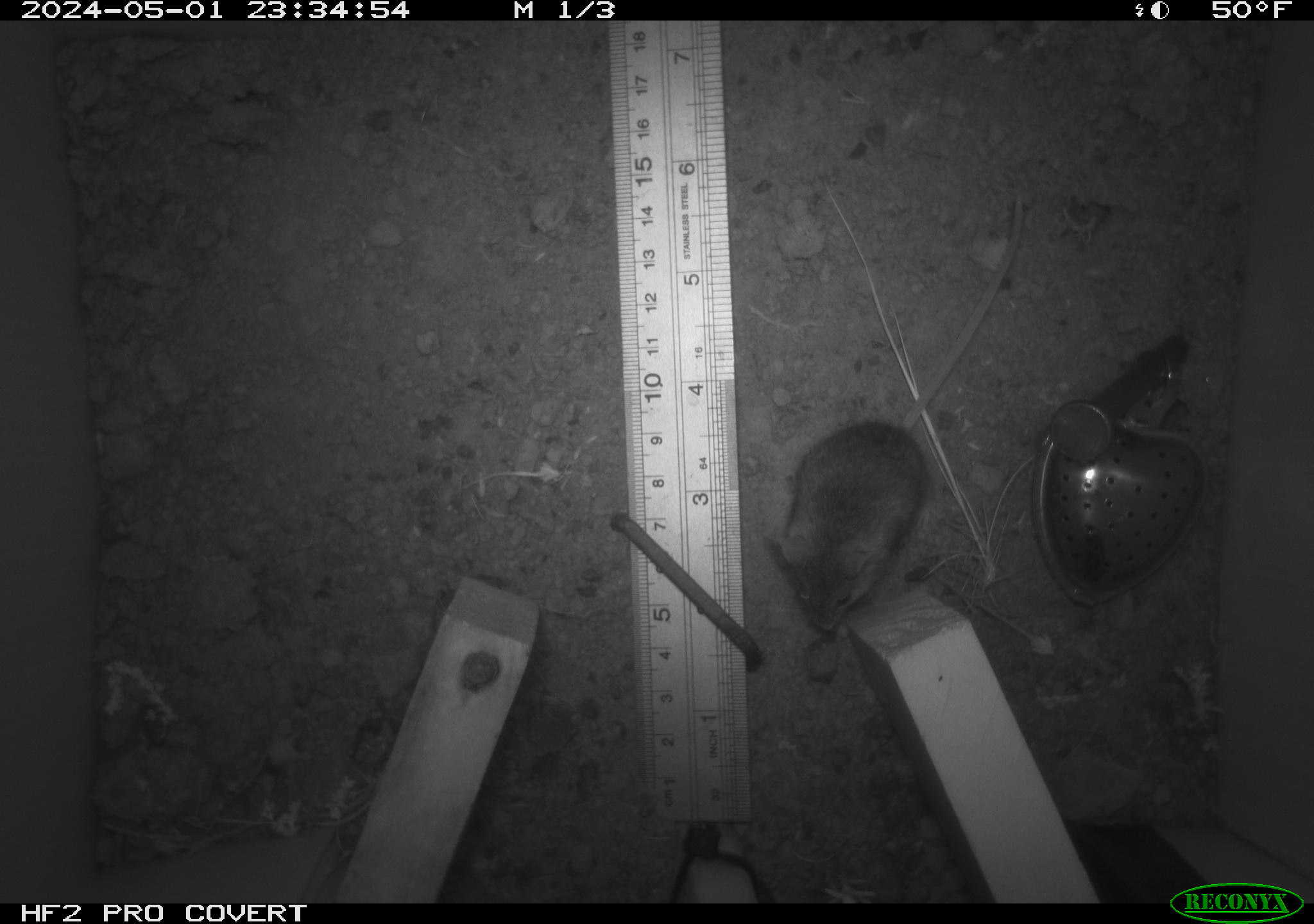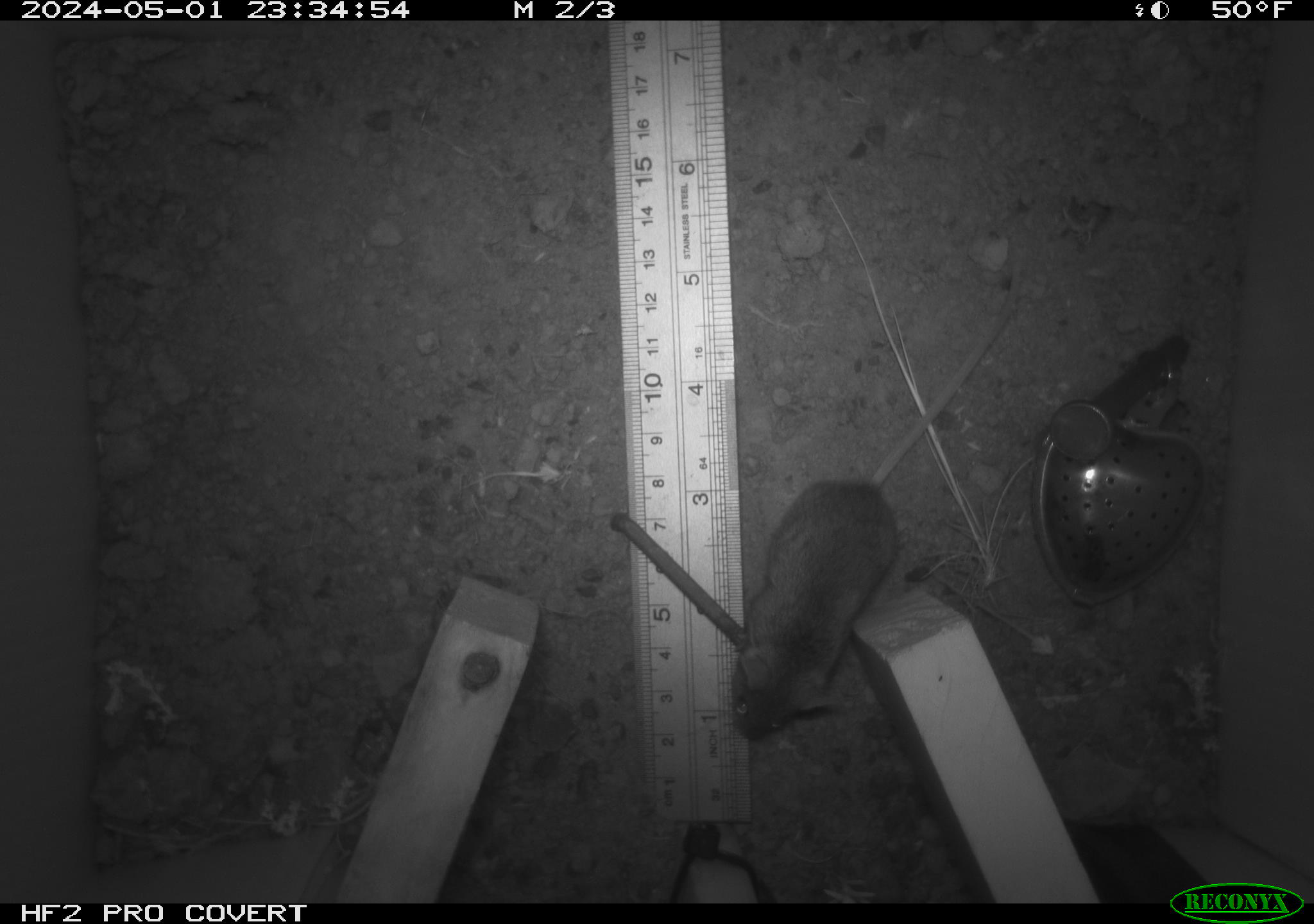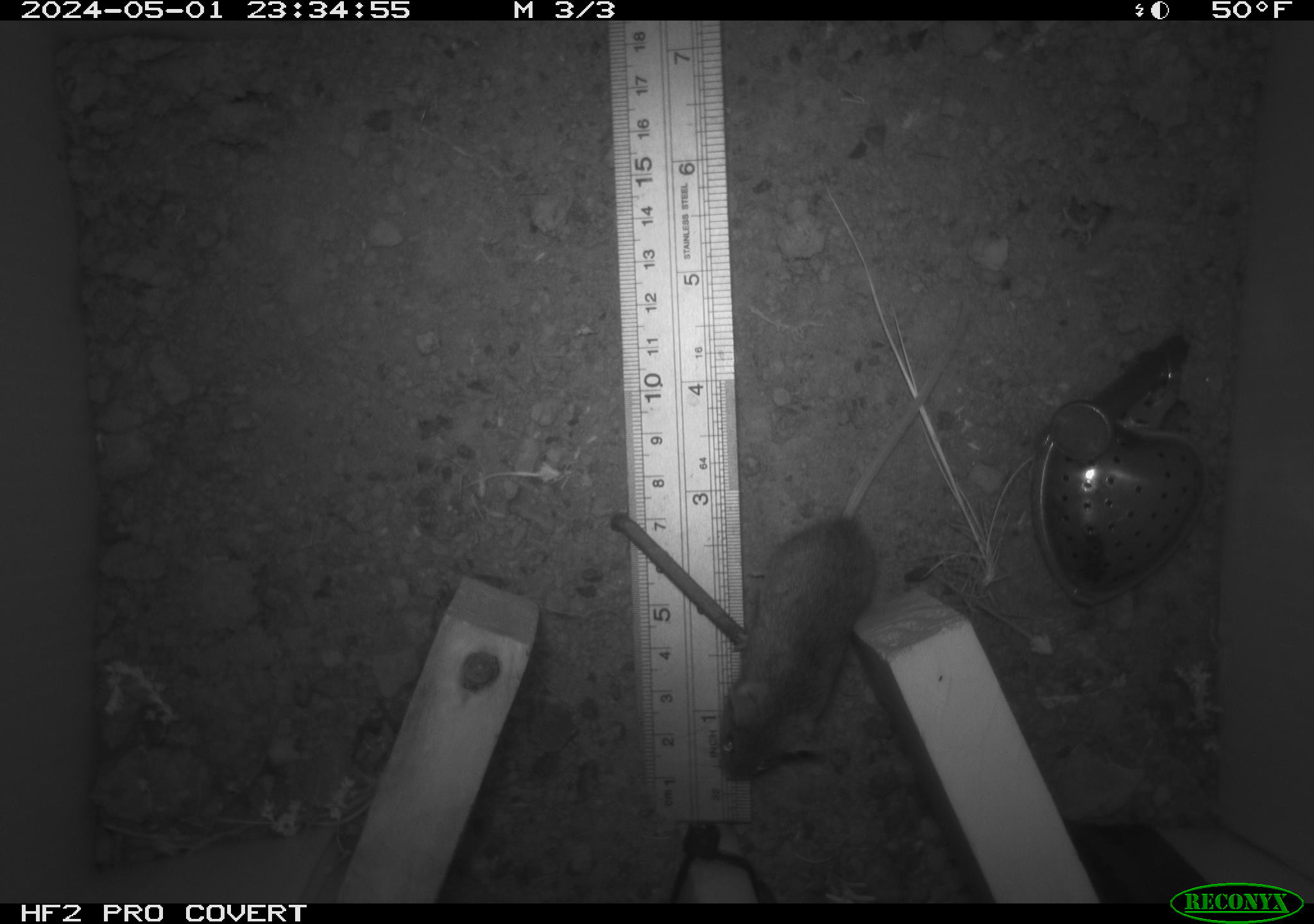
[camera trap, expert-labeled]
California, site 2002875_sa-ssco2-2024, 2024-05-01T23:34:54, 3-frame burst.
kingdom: Animalia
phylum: Chordata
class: Mammalia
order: Rodentia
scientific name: Rodentia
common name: mouse species